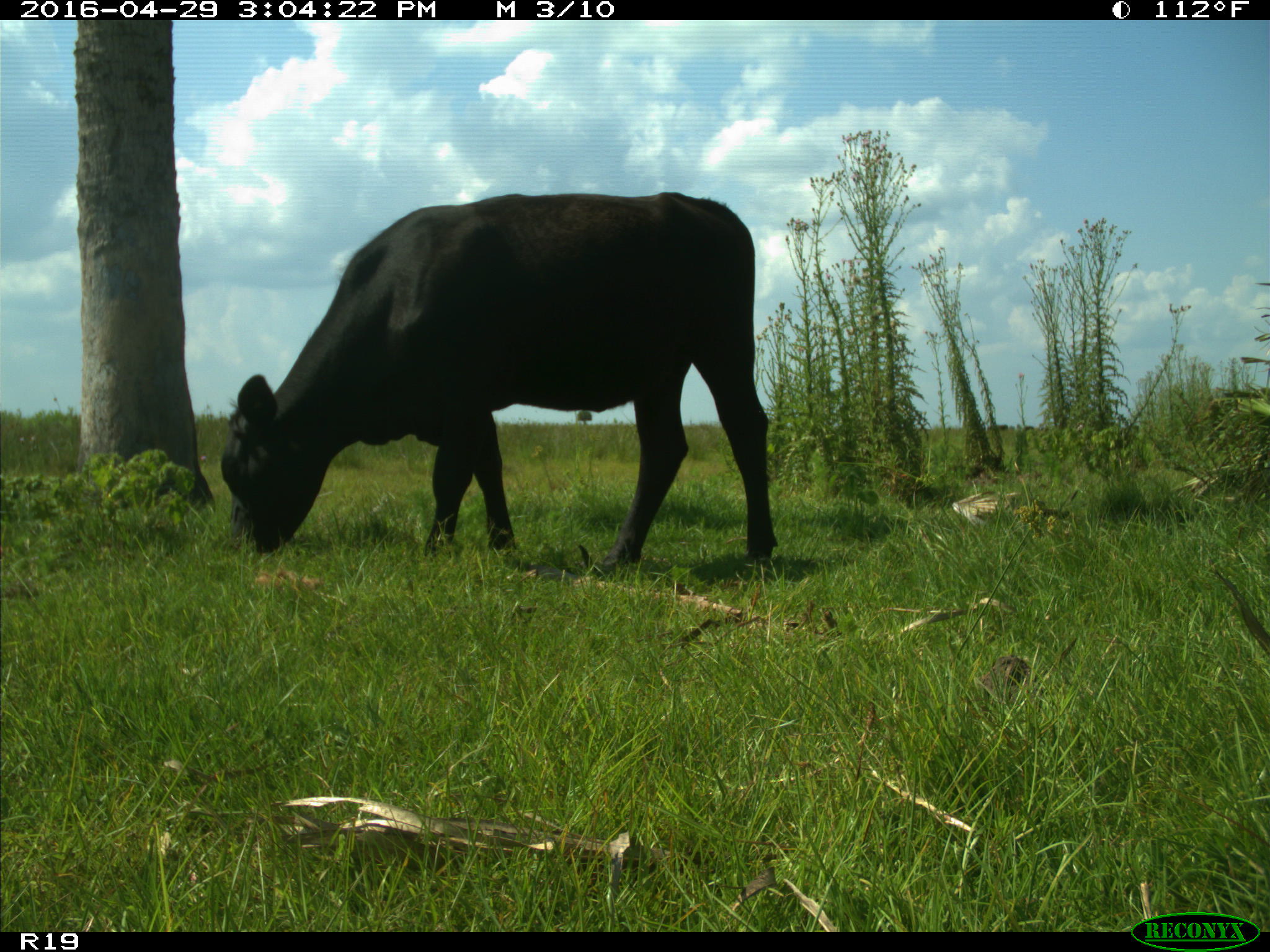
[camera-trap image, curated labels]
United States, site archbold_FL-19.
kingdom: Animalia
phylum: Chordata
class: Mammalia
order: Artiodactyla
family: Bovidae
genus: Bos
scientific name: Bos taurus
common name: domestic cow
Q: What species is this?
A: Bos taurus (domestic cow).